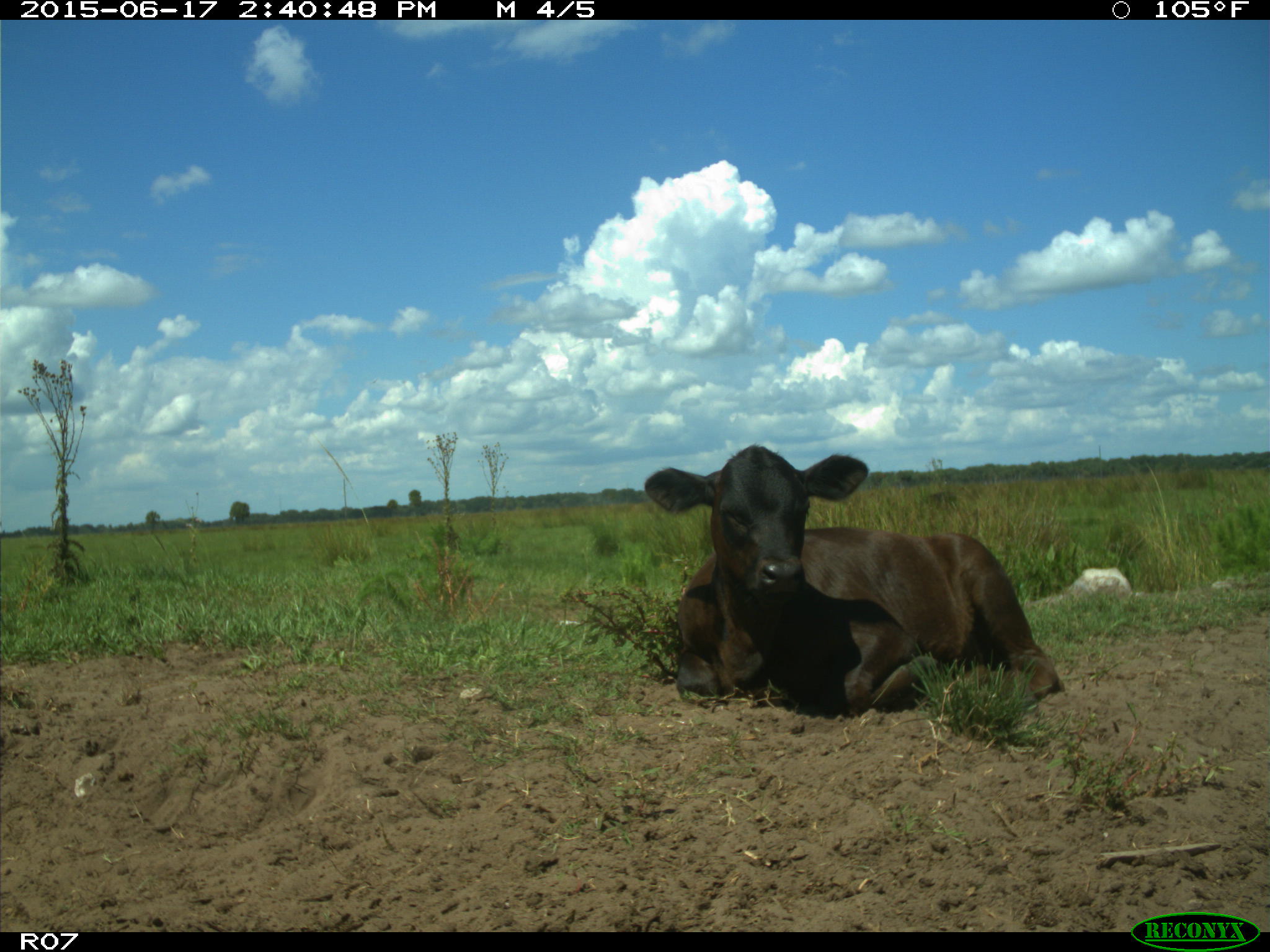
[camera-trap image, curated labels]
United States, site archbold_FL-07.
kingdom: Animalia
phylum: Chordata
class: Mammalia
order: Artiodactyla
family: Bovidae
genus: Bos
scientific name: Bos taurus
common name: domestic cow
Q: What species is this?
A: Bos taurus (domestic cow).